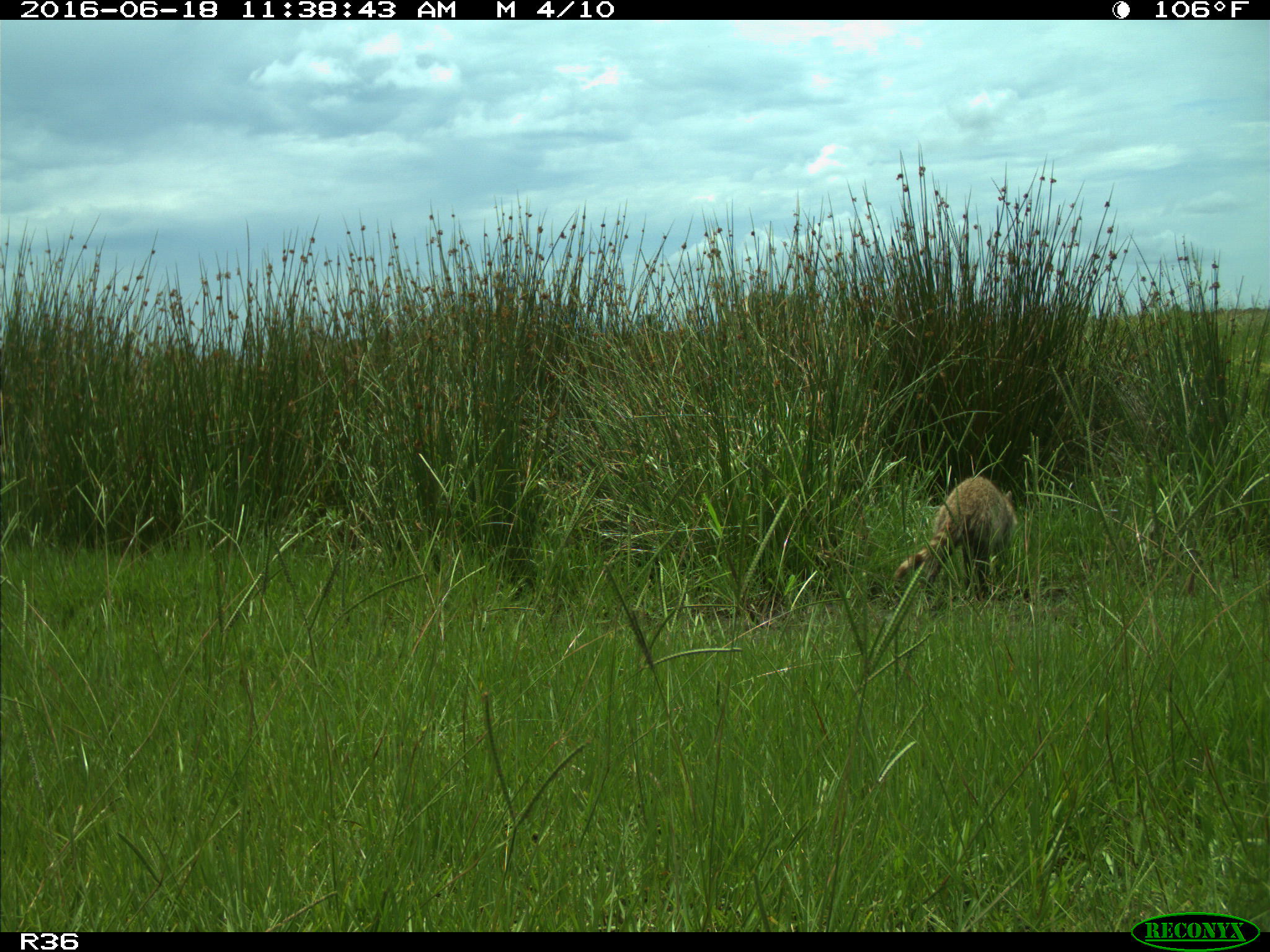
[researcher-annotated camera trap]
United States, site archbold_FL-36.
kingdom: Animalia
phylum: Chordata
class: Mammalia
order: Carnivora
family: Procyonidae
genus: Procyon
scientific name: Procyon lotor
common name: common raccoon